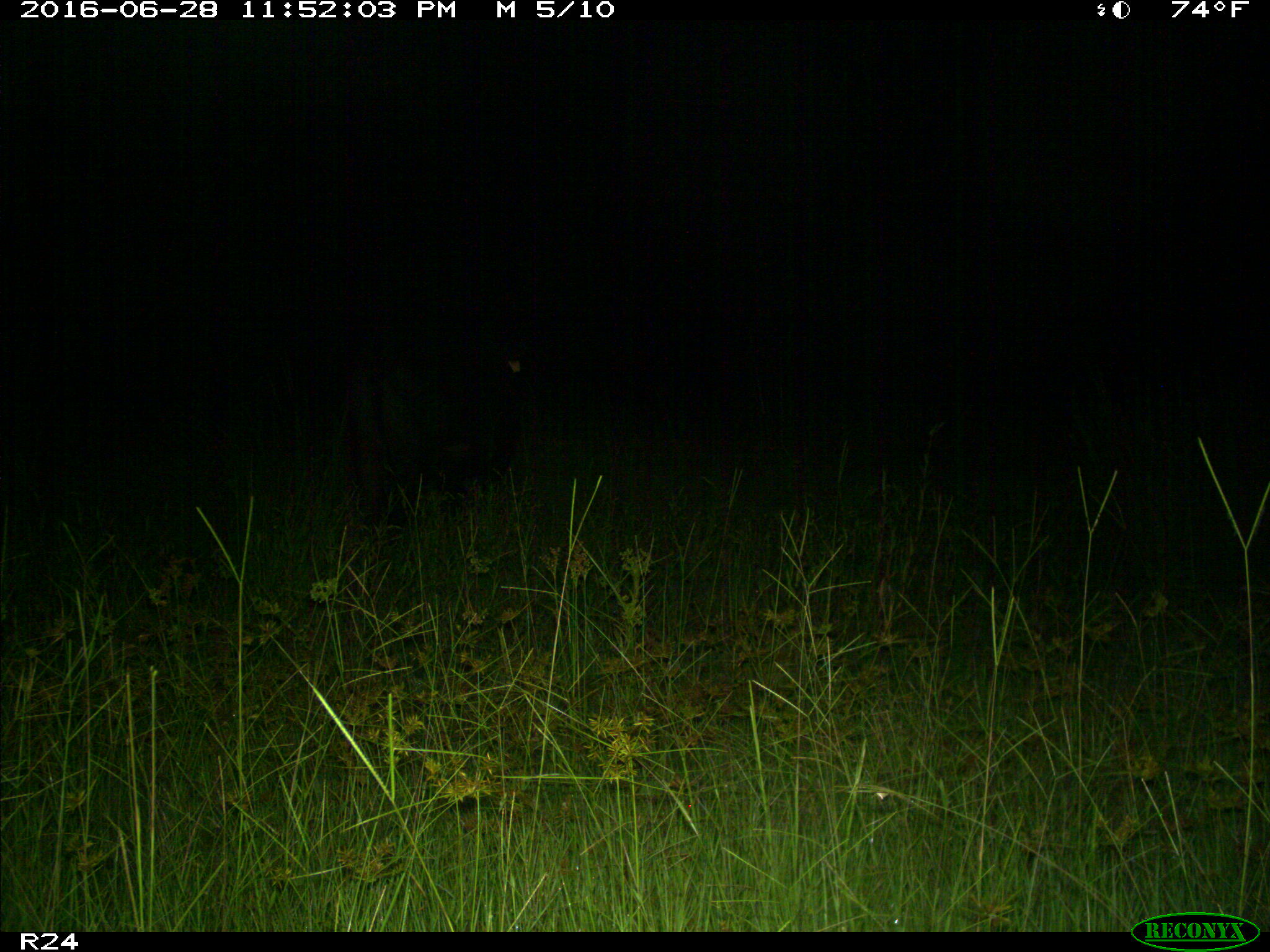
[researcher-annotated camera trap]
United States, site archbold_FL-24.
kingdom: Animalia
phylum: Chordata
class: Mammalia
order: Artiodactyla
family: Bovidae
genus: Bos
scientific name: Bos taurus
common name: domestic cow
Bos taurus (domestic cow).